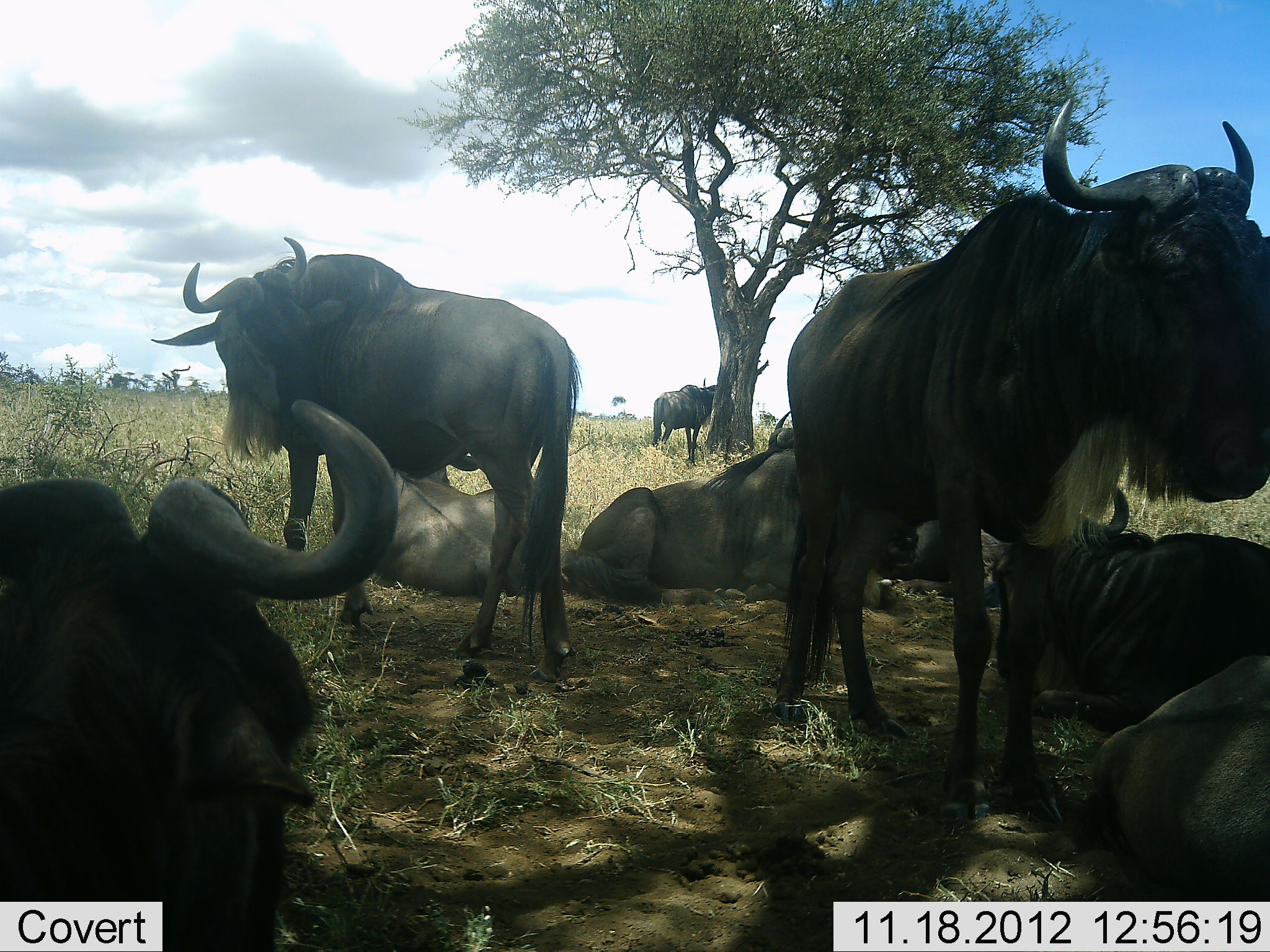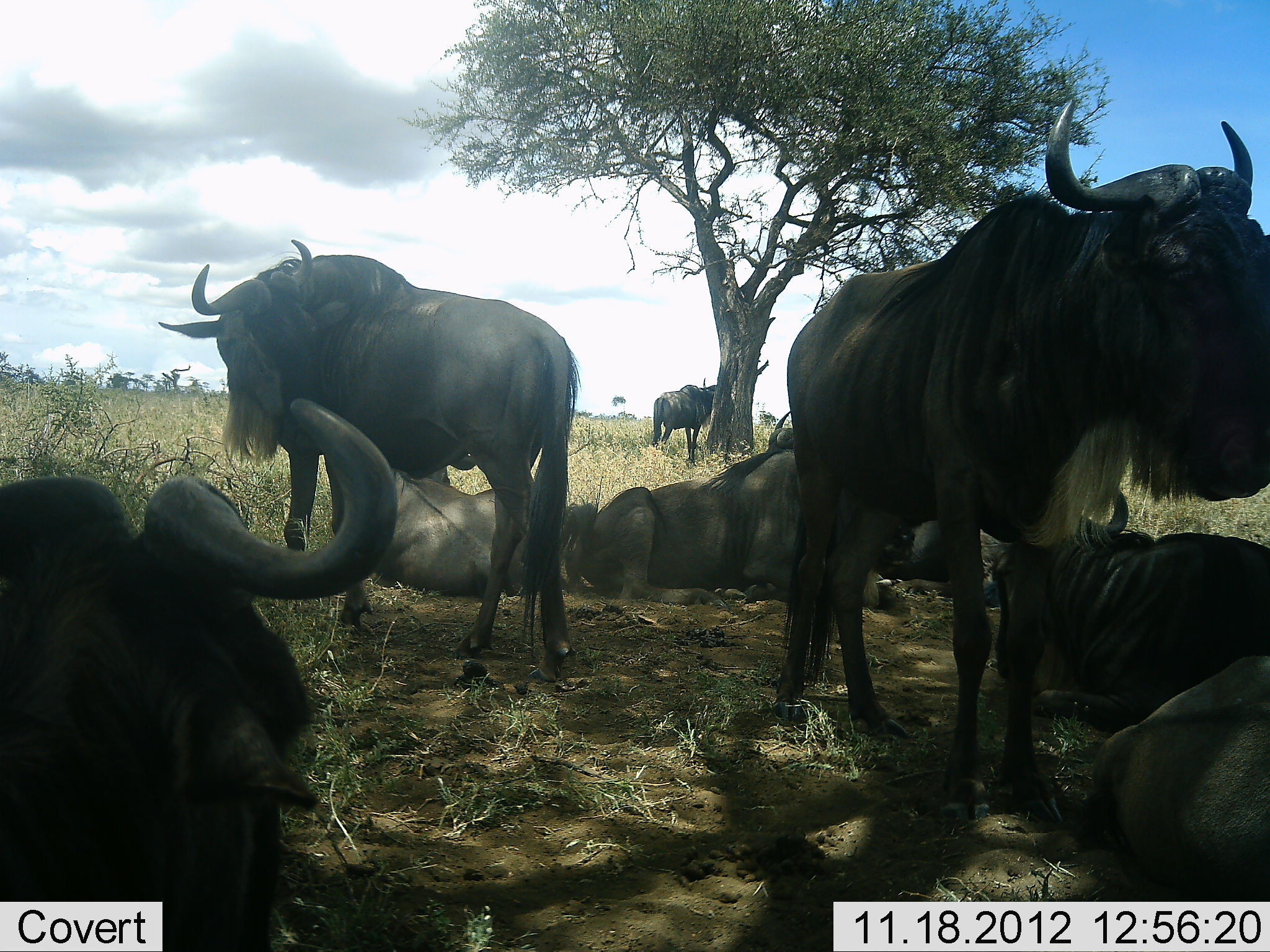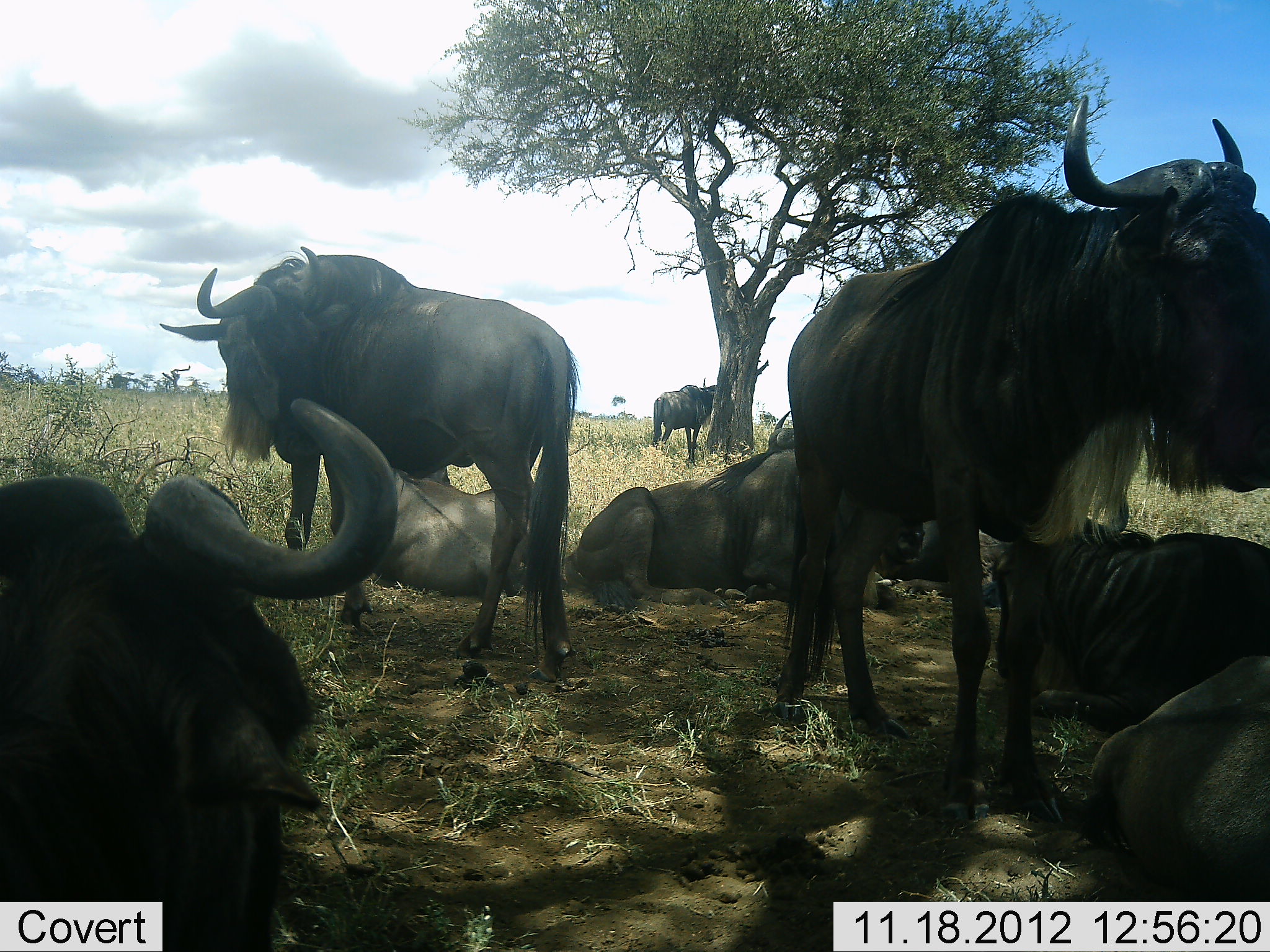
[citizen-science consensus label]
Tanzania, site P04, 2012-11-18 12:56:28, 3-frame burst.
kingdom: Animalia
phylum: Chordata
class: Mammalia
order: Artiodactyla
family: Bovidae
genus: Connochaetes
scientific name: Connochaetes taurinus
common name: blue wildebeest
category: wildebeest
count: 9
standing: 90%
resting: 100%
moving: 0%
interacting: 0%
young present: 0%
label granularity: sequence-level